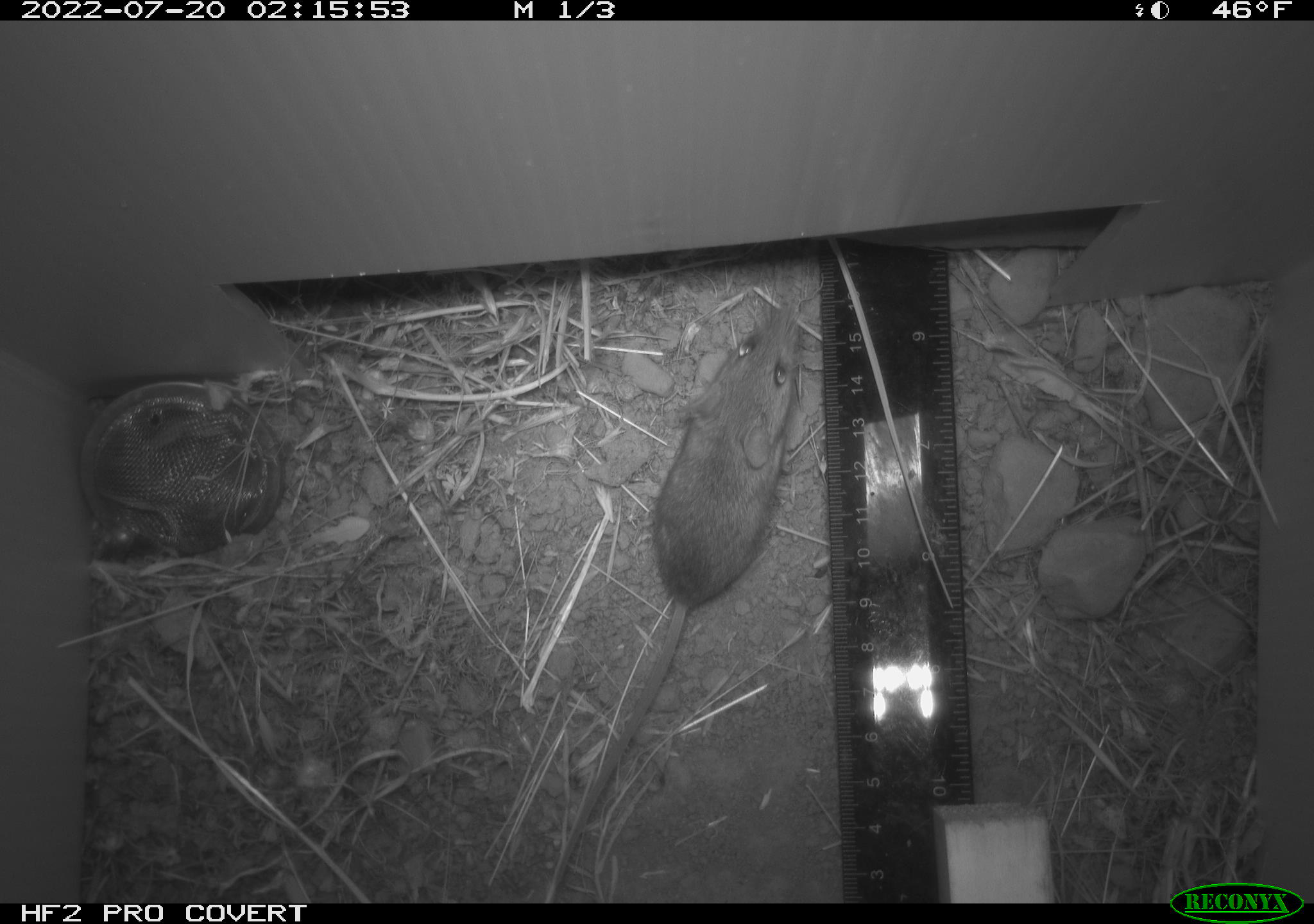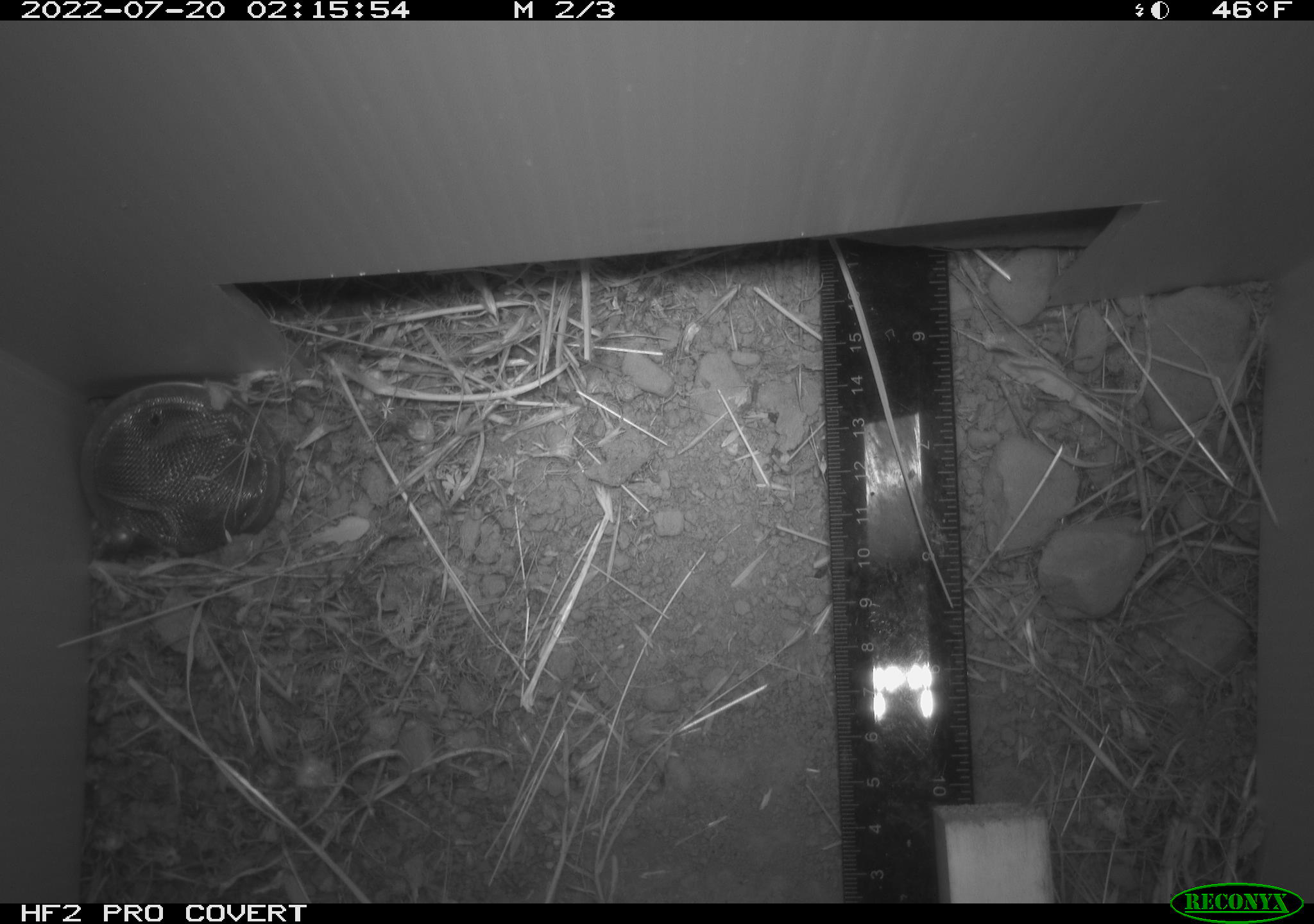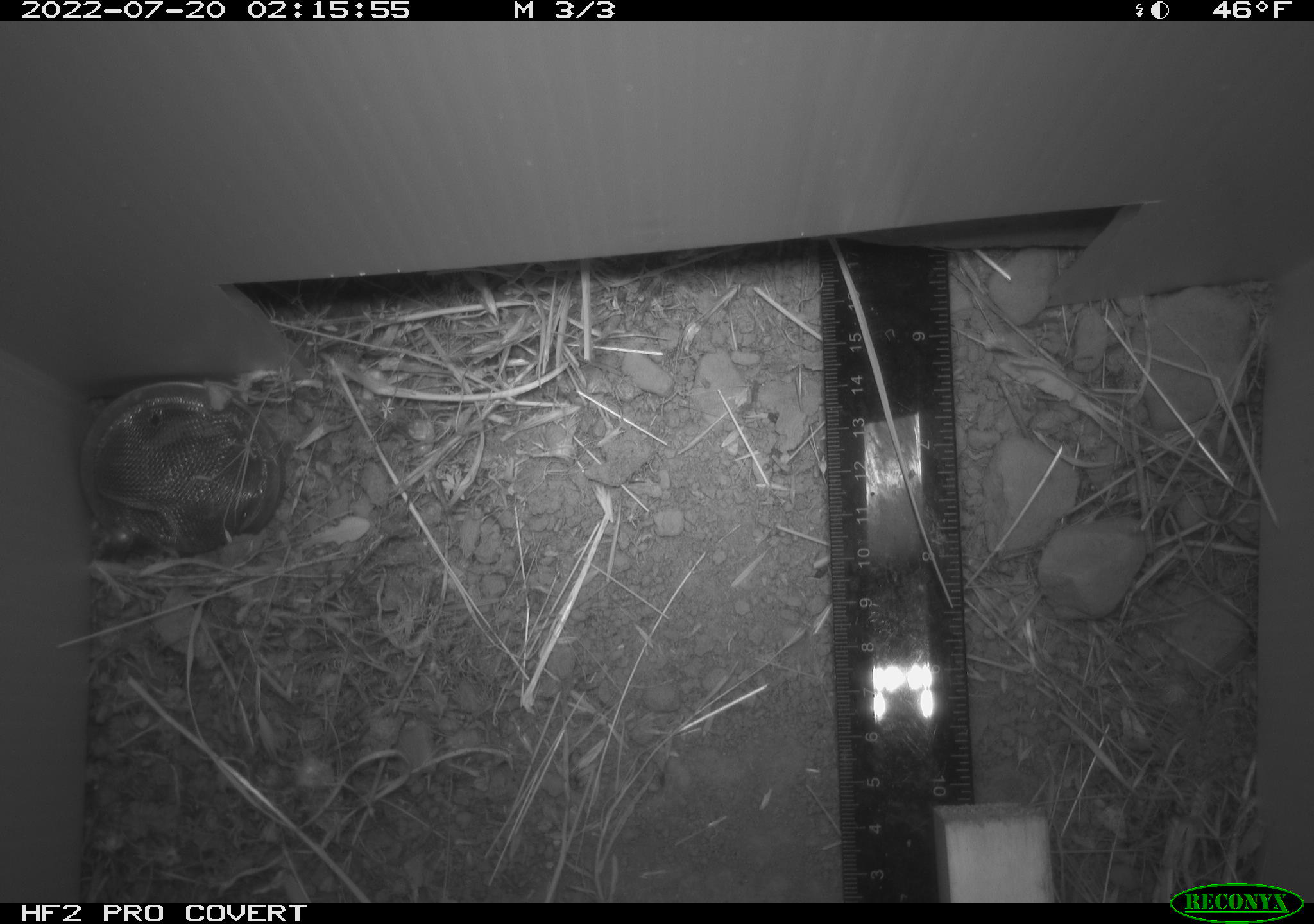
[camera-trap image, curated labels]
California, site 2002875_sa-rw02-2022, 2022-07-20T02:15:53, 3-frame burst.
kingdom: Animalia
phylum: Chordata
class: Mammalia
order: Rodentia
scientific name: Rodentia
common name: mouse species